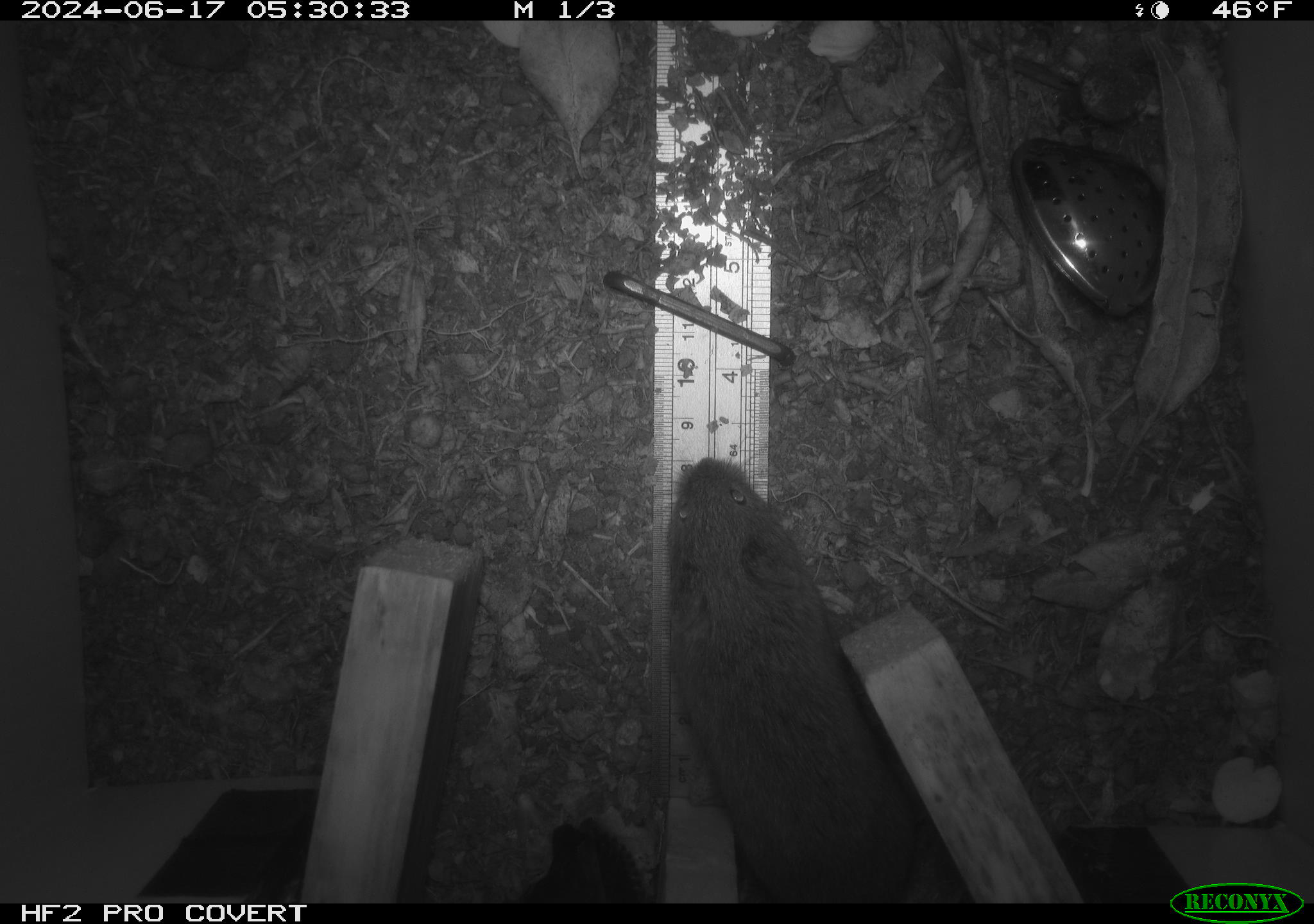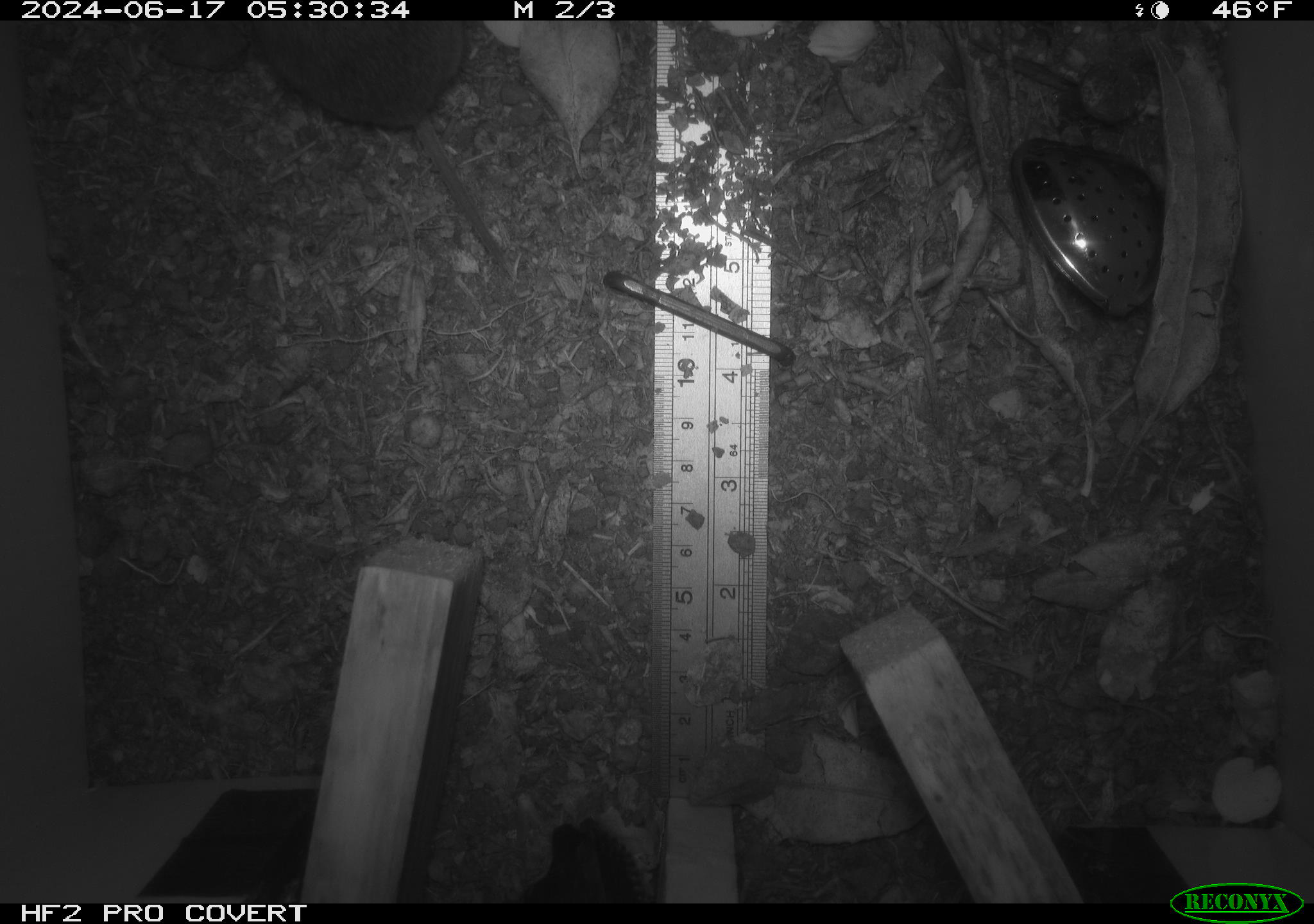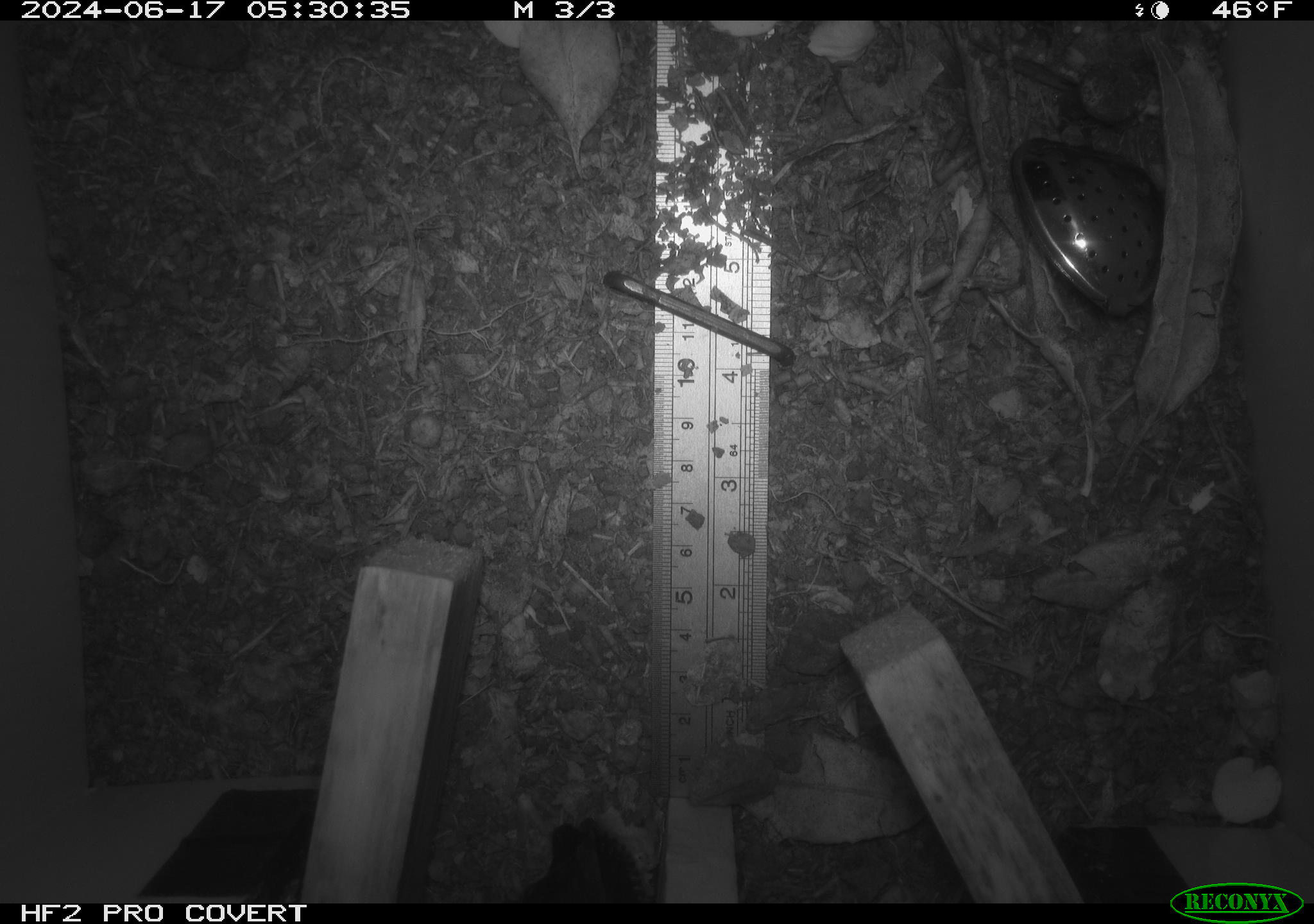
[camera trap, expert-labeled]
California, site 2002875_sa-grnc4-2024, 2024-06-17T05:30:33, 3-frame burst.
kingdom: Animalia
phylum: Chordata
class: Mammalia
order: Rodentia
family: Cricetidae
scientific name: Arvicolinae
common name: voles, lemmings, and muskrats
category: arvicolinae subfamily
Arvicolinae subfamily (voles, lemmings, and muskrats) (Arvicolinae).